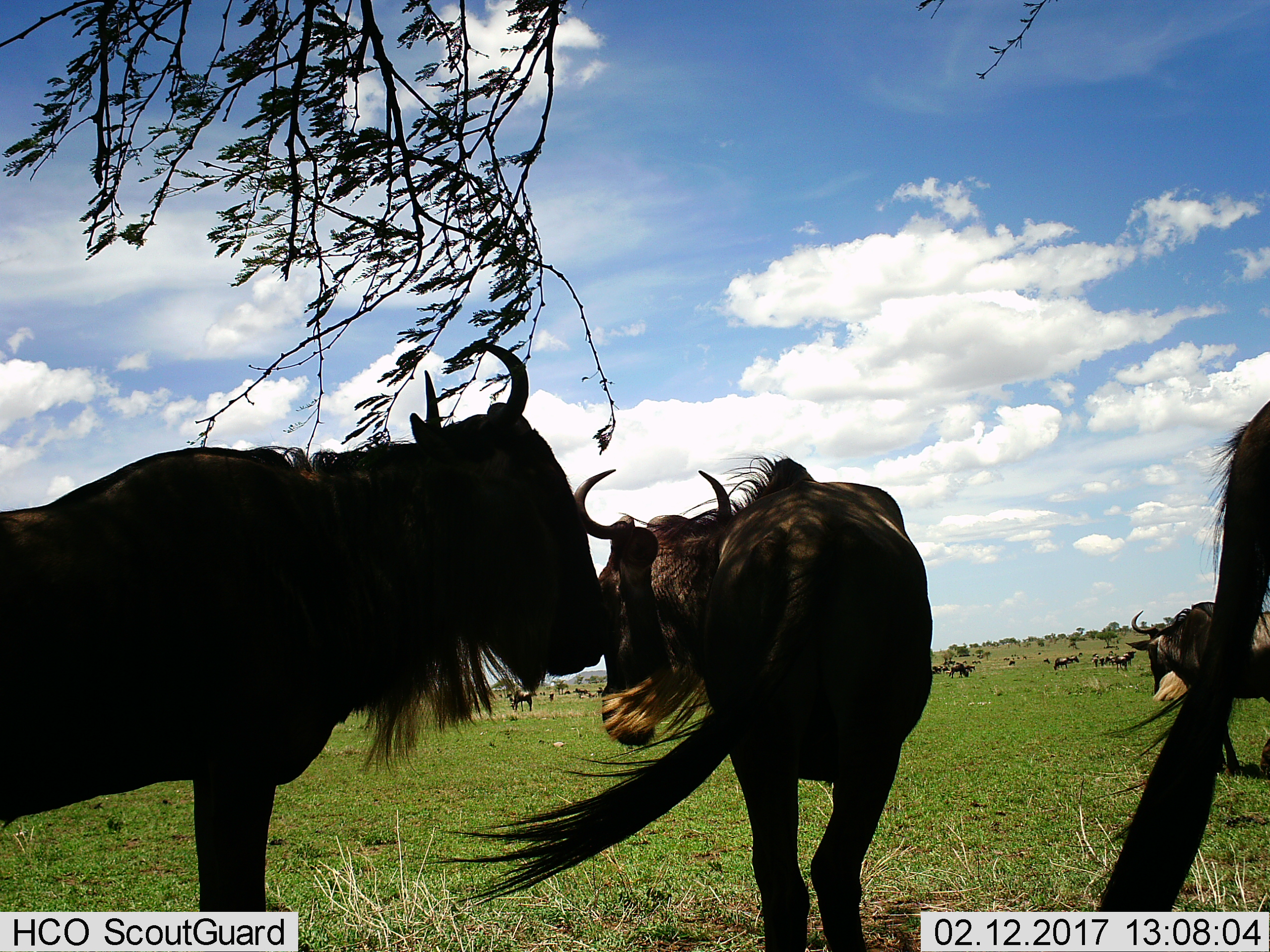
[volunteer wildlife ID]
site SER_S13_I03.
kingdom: Animalia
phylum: Chordata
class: Mammalia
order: Artiodactyla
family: Bovidae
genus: Connochaetes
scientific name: Connochaetes taurinus taurinus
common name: blue wildebeest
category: wildebeestblue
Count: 11-50.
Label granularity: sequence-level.